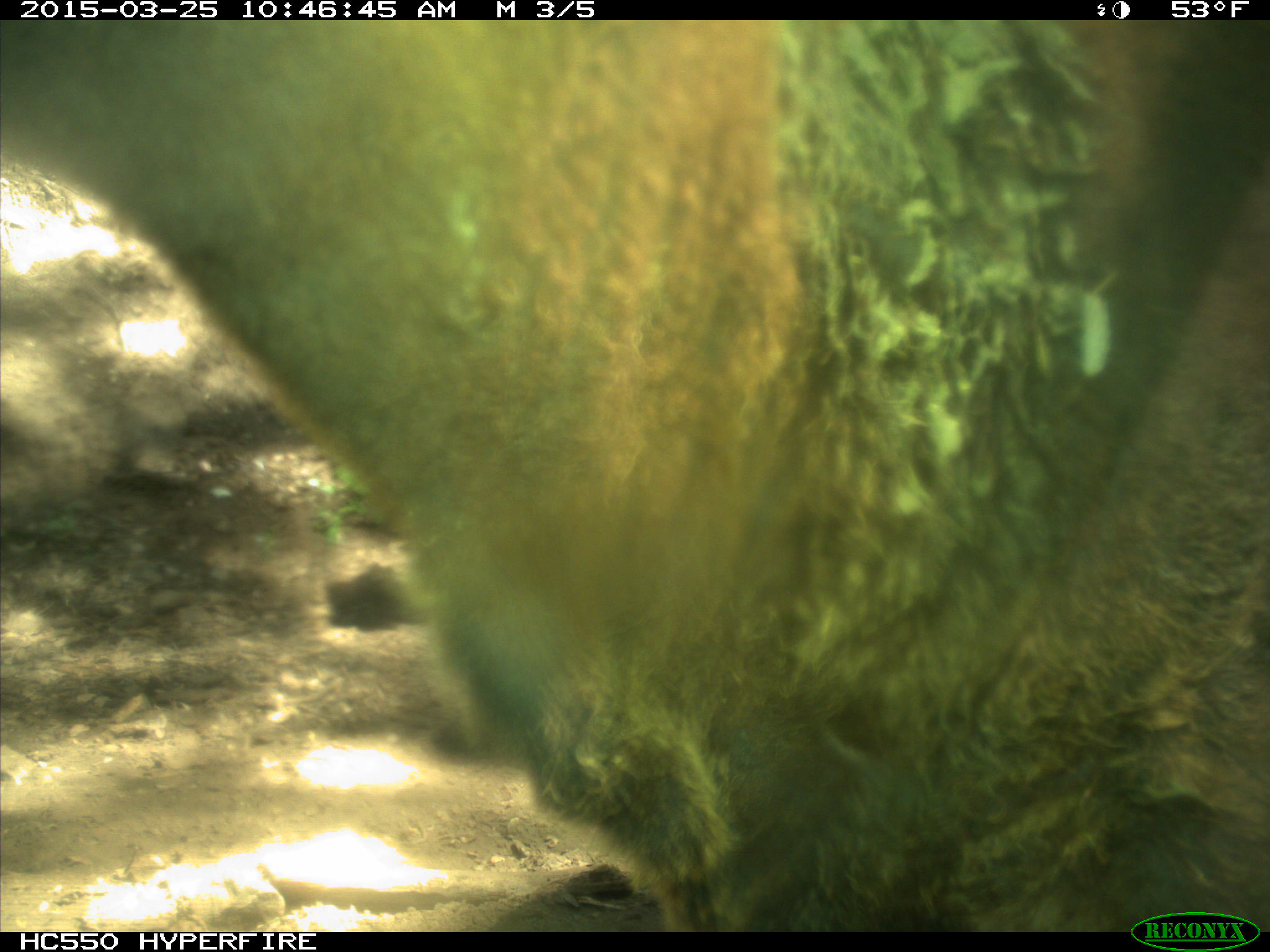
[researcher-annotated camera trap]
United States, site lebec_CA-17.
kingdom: Animalia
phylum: Chordata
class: Mammalia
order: Artiodactyla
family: Bovidae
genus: Bos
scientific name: Bos taurus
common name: domestic cow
Bos taurus (domestic cow).